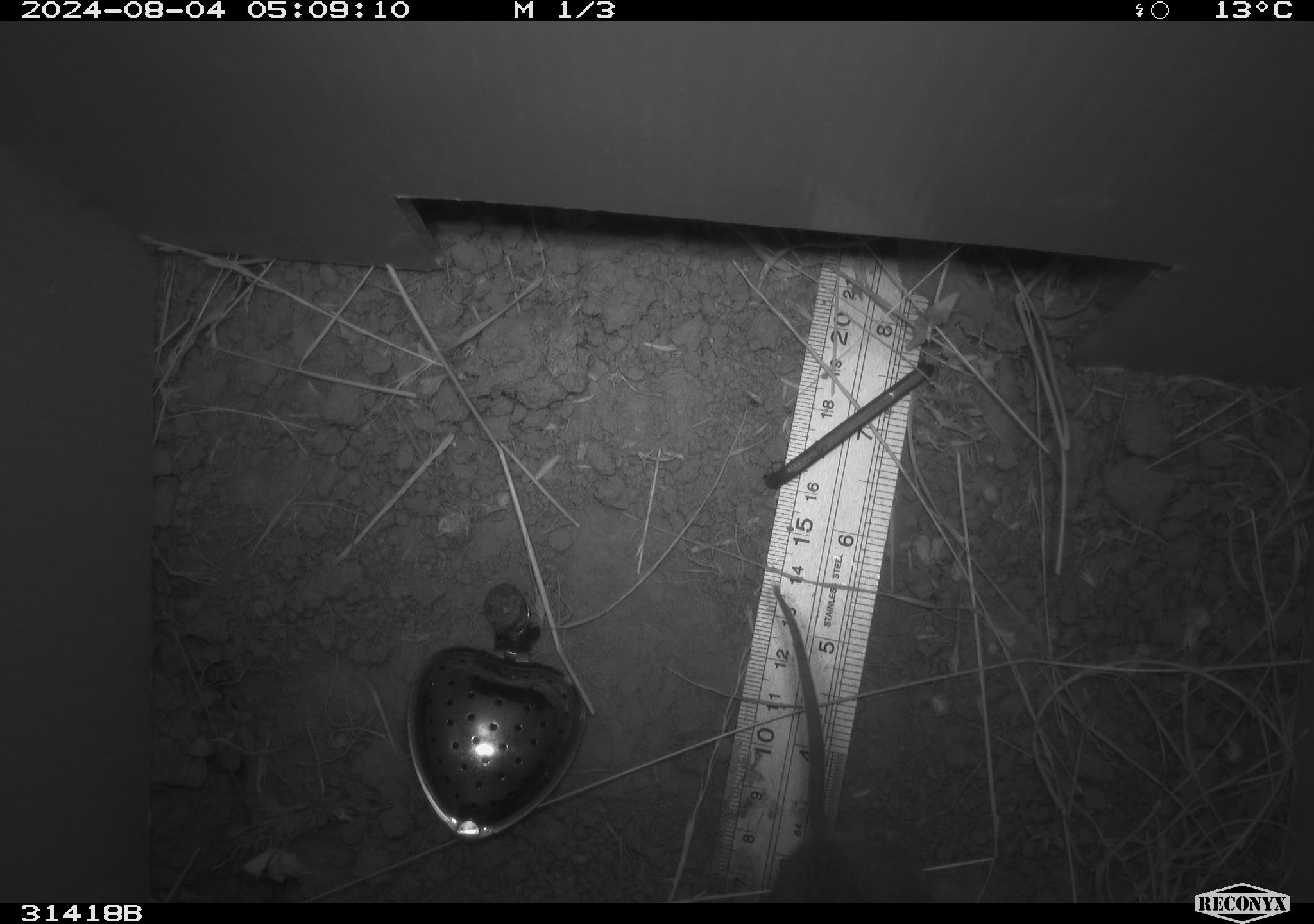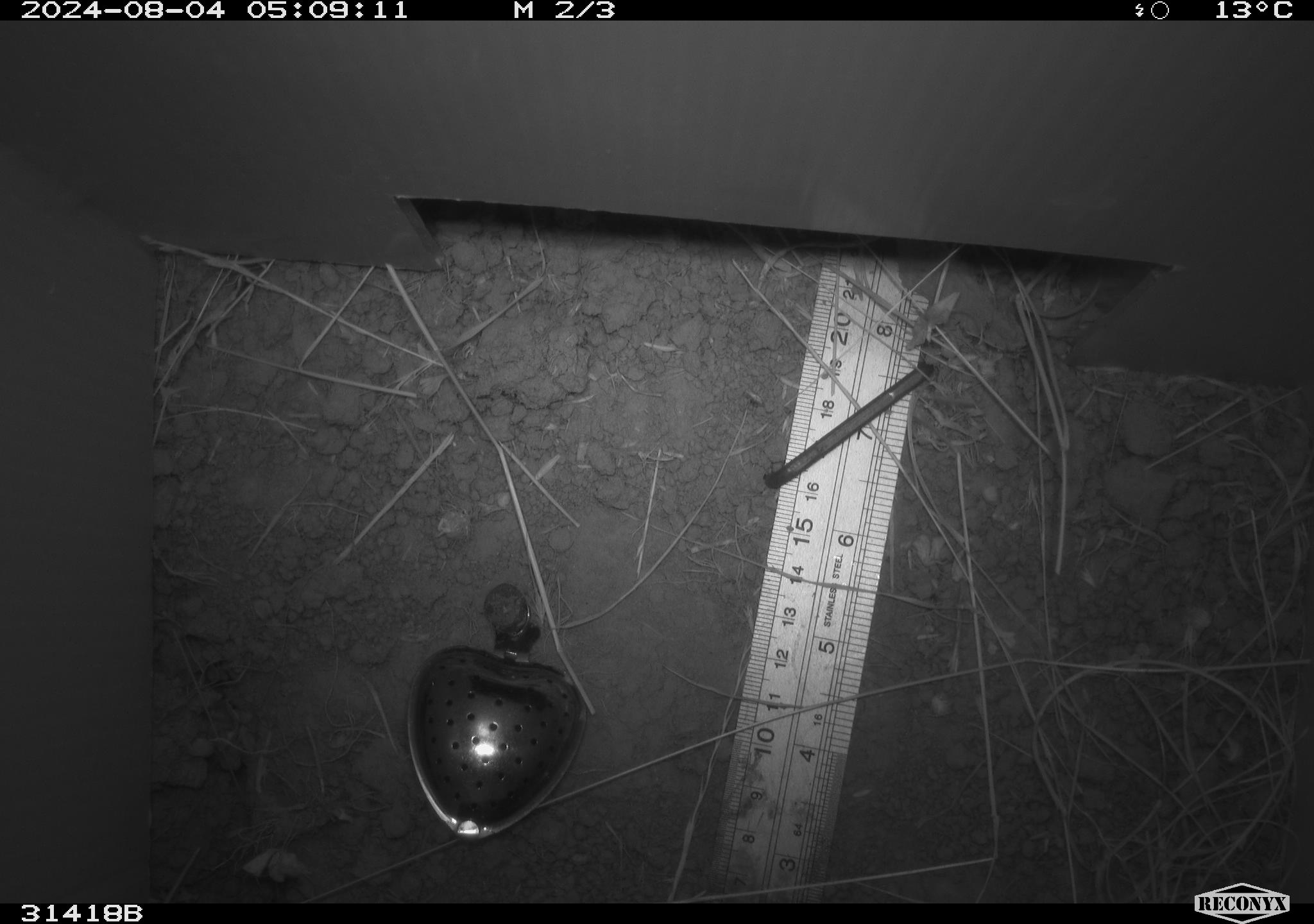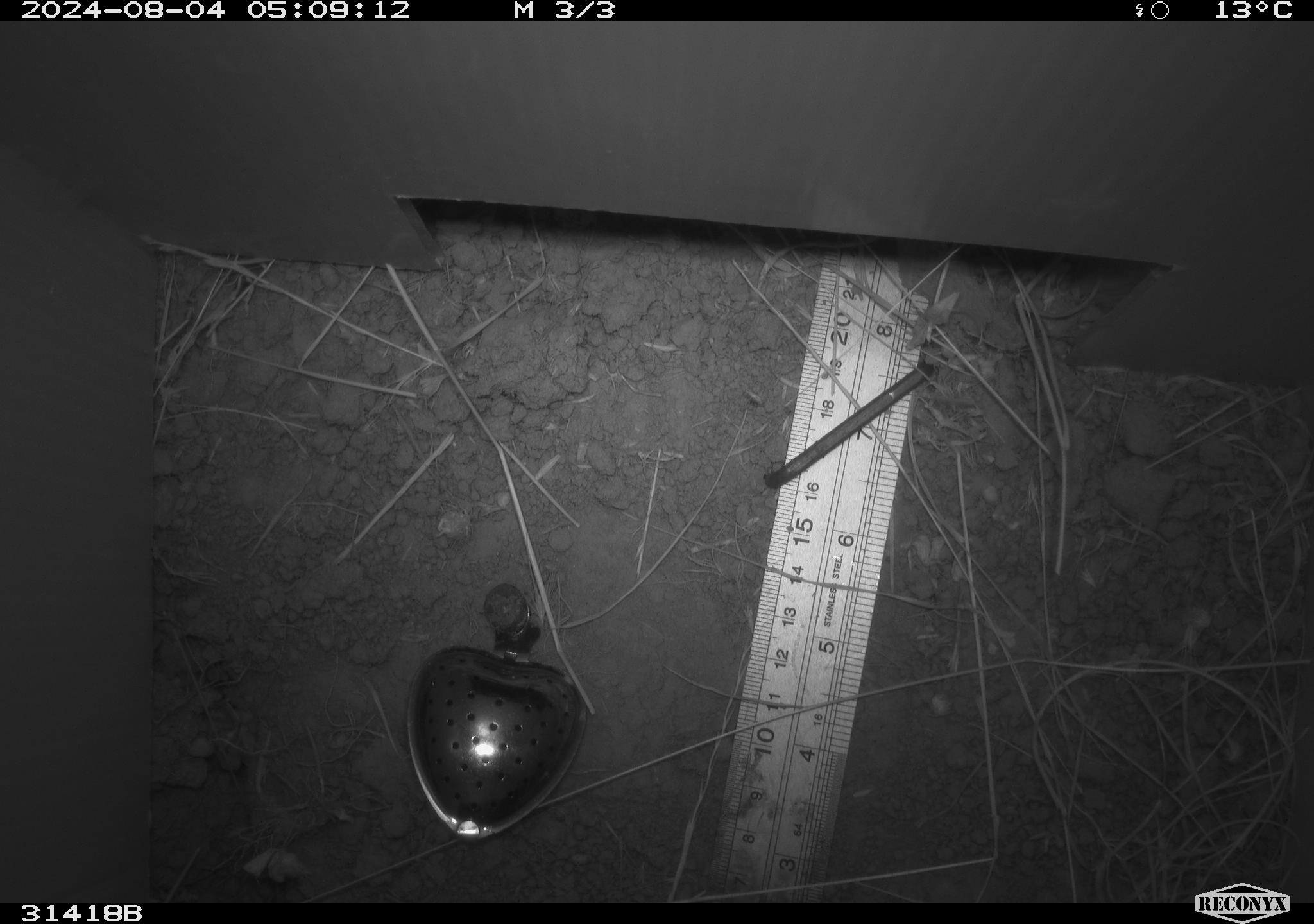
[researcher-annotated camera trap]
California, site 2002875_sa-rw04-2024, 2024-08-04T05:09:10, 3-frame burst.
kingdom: Animalia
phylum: Chordata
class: Mammalia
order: Rodentia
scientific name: Rodentia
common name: rodent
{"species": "rodent (Rodentia)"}